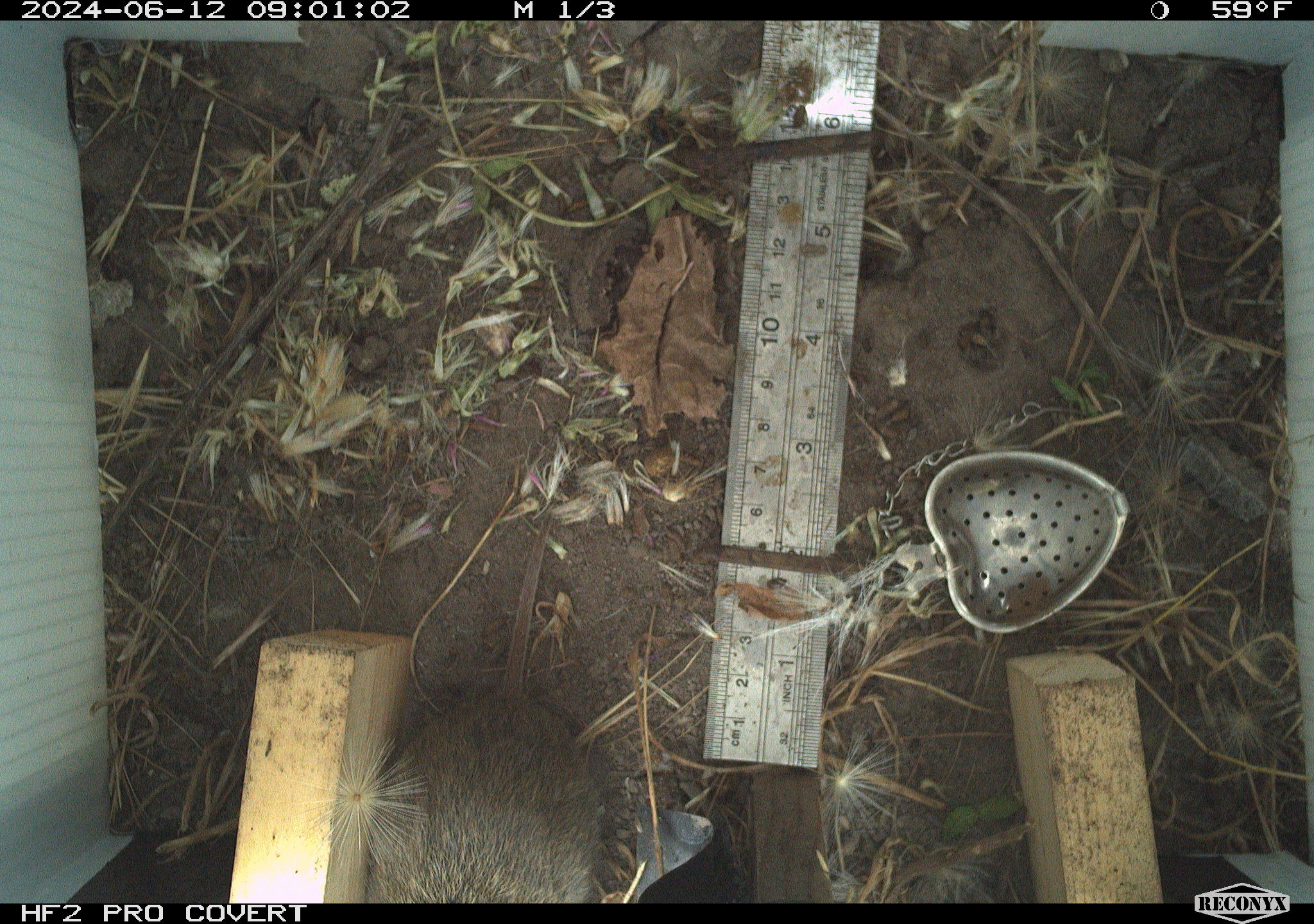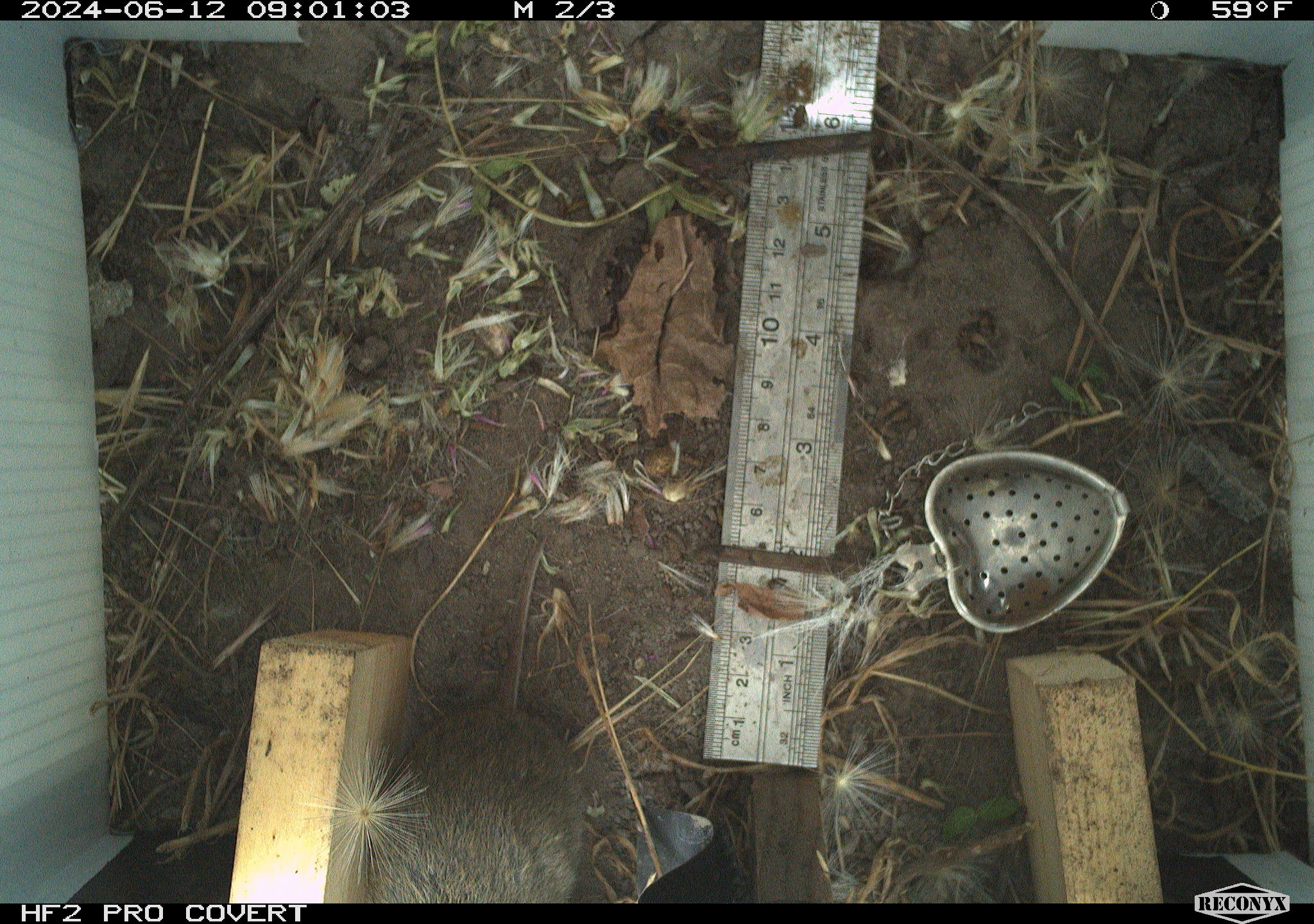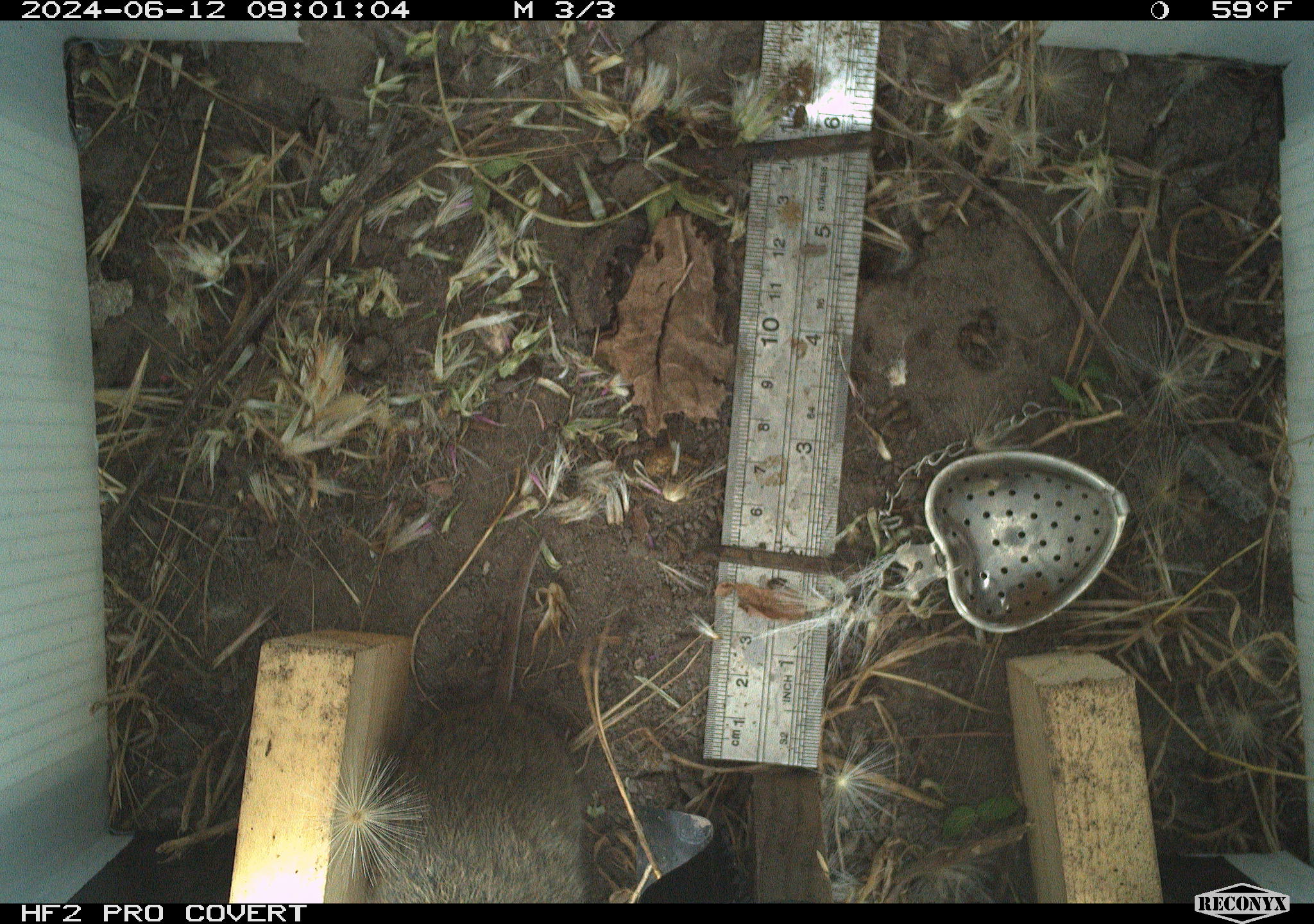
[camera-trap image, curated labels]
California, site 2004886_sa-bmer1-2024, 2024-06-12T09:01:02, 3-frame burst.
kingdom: Animalia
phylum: Chordata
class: Mammalia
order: Rodentia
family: Cricetidae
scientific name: Cricetidae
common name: hamsters, voles, lemmings, and allies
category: cricetidae family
Cricetidae family (hamsters, voles, lemmings, and allies) (Cricetidae).